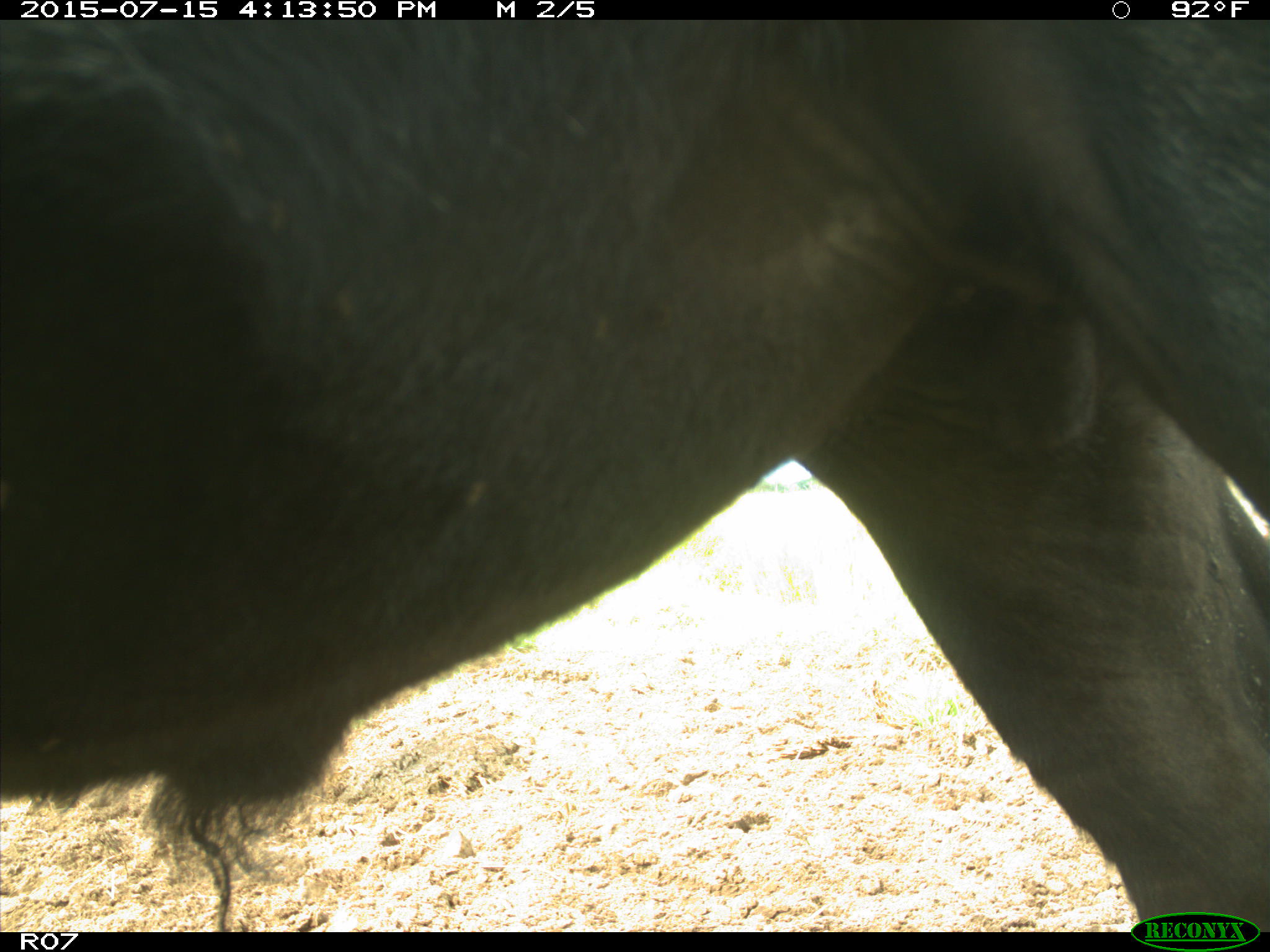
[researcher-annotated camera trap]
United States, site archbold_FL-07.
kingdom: Animalia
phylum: Chordata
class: Mammalia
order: Artiodactyla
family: Bovidae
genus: Bos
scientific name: Bos taurus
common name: domestic cow